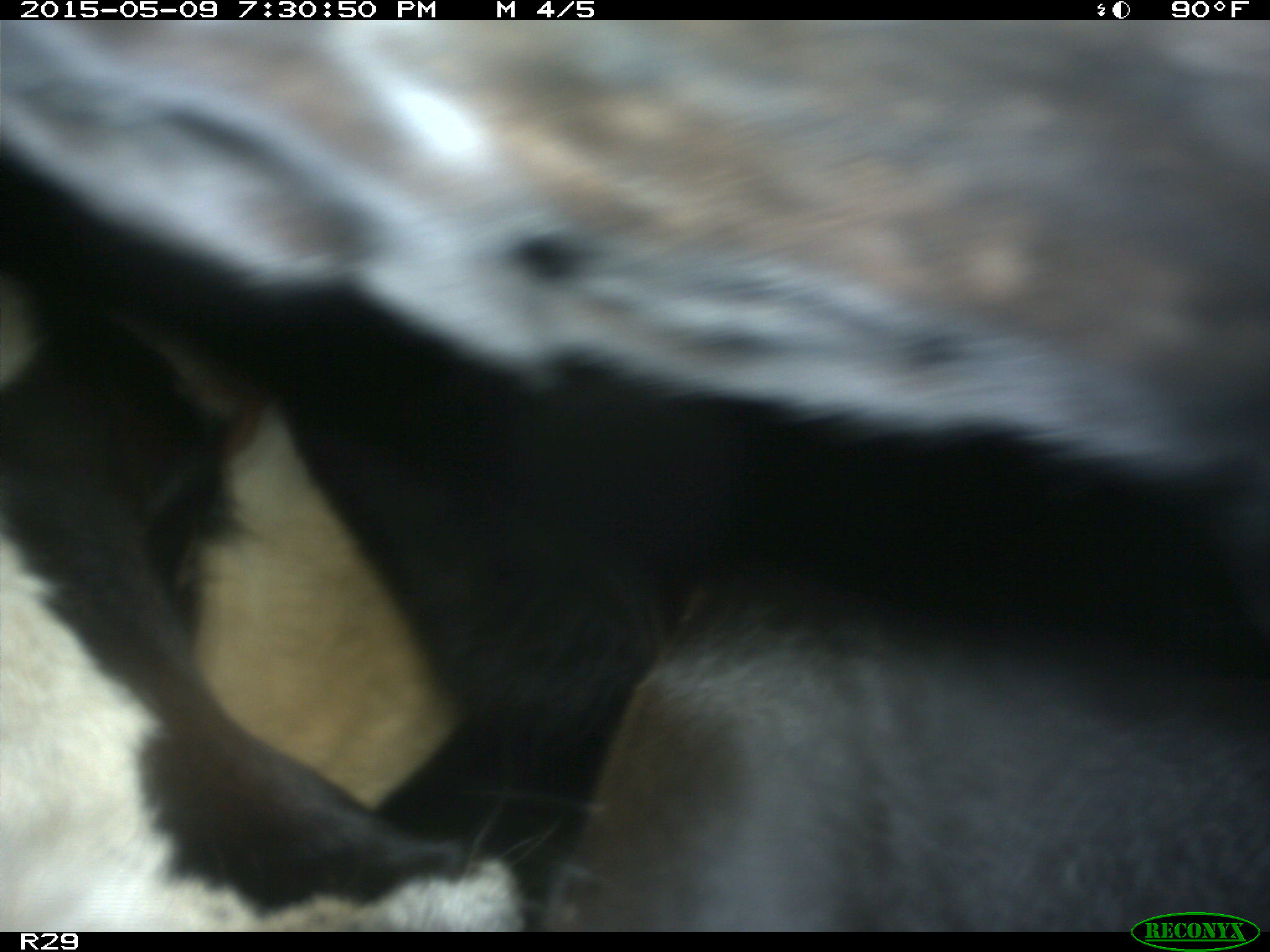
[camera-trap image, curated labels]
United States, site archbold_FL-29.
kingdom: Animalia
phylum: Chordata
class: Mammalia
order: Artiodactyla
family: Bovidae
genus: Bos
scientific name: Bos taurus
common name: domestic cow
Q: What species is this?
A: Bos taurus (domestic cow).